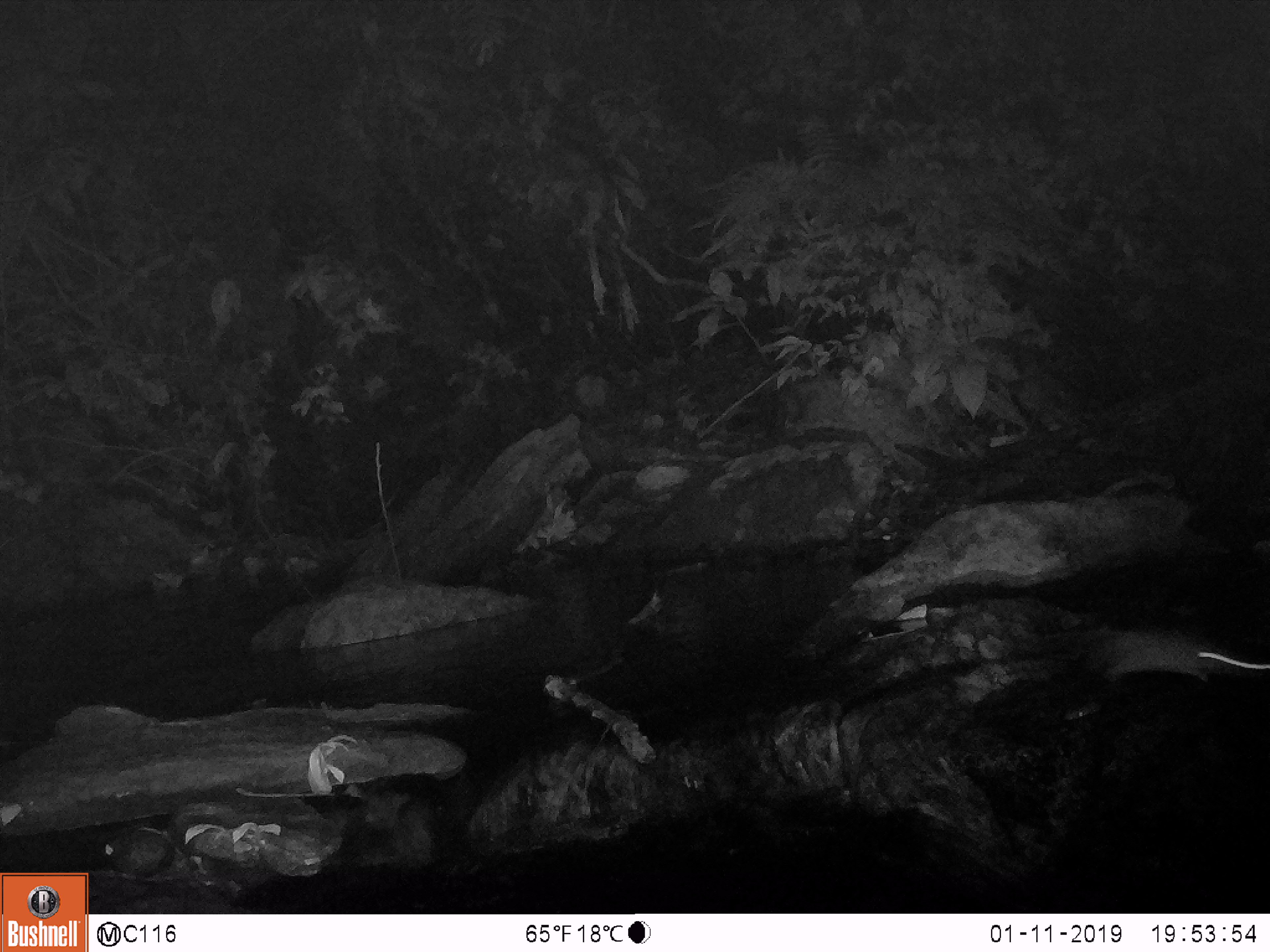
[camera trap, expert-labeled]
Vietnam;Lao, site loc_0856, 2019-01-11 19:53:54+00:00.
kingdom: Animalia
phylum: Chordata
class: Mammalia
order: Rodentia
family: Muridae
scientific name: Muridae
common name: old-world mice and rats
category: unidentified murid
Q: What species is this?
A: Unidentified murid (old-world mice and rats) (Muridae).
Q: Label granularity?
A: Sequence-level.